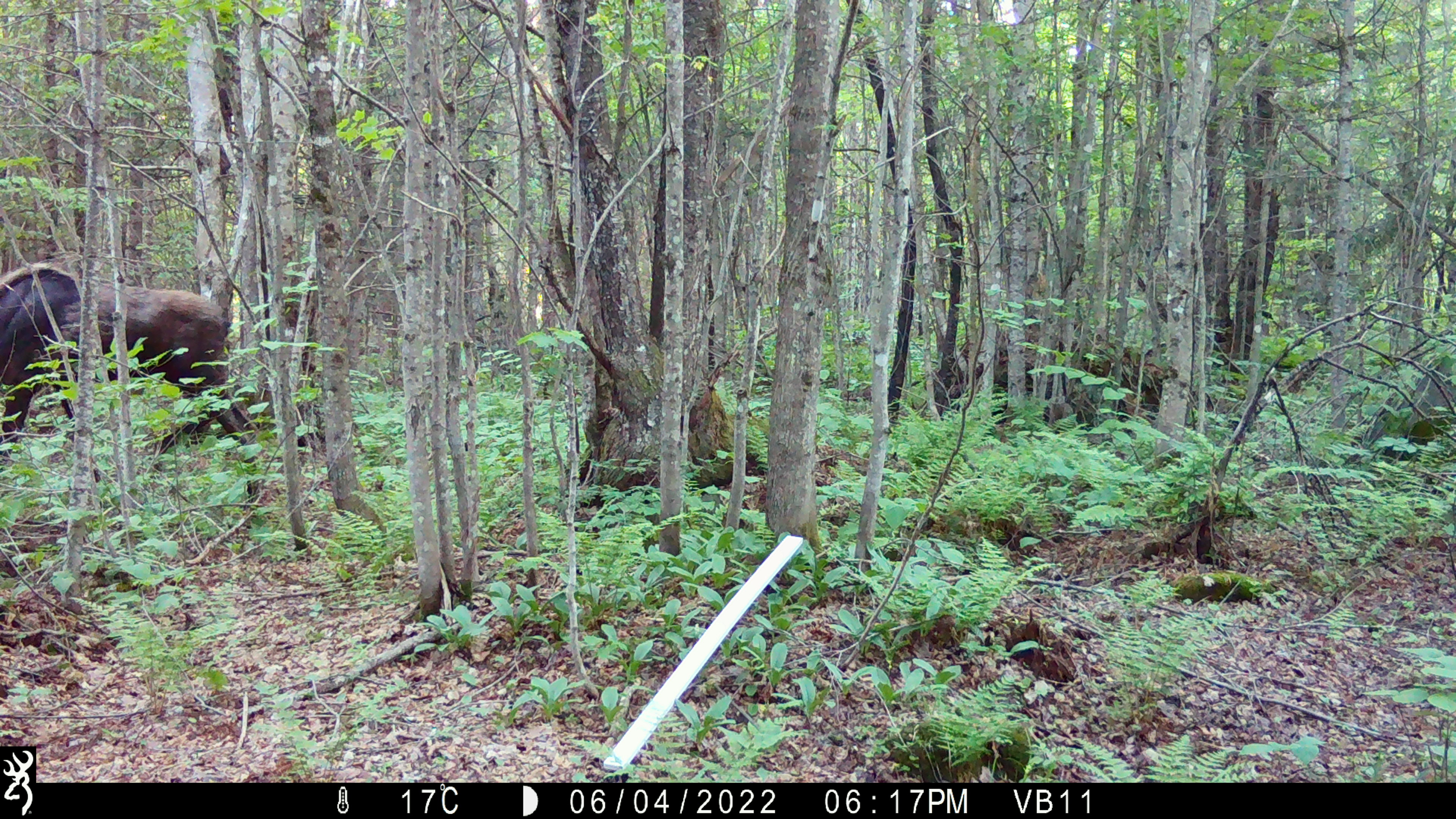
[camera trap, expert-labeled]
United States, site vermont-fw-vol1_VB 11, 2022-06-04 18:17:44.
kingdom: Animalia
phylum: Chordata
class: Mammalia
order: Artiodactyla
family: Cervidae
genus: Alces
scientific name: Alces alces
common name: moose